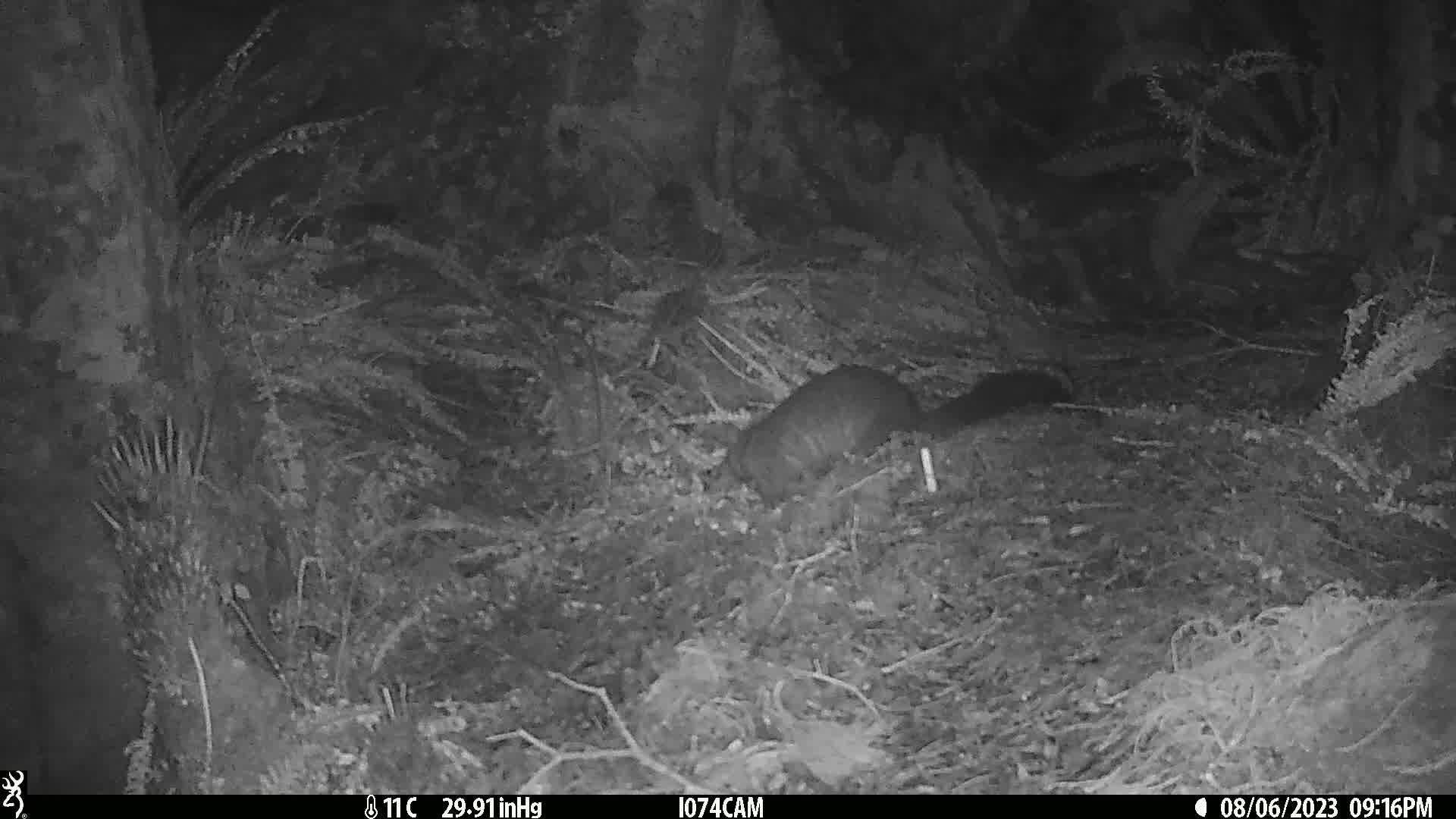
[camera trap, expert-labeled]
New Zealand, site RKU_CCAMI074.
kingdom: Animalia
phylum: Chordata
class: Mammalia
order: Diprotodontia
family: Phalangeridae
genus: Trichosurus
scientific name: Trichosurus vulpecula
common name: common brushtail possum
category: possum